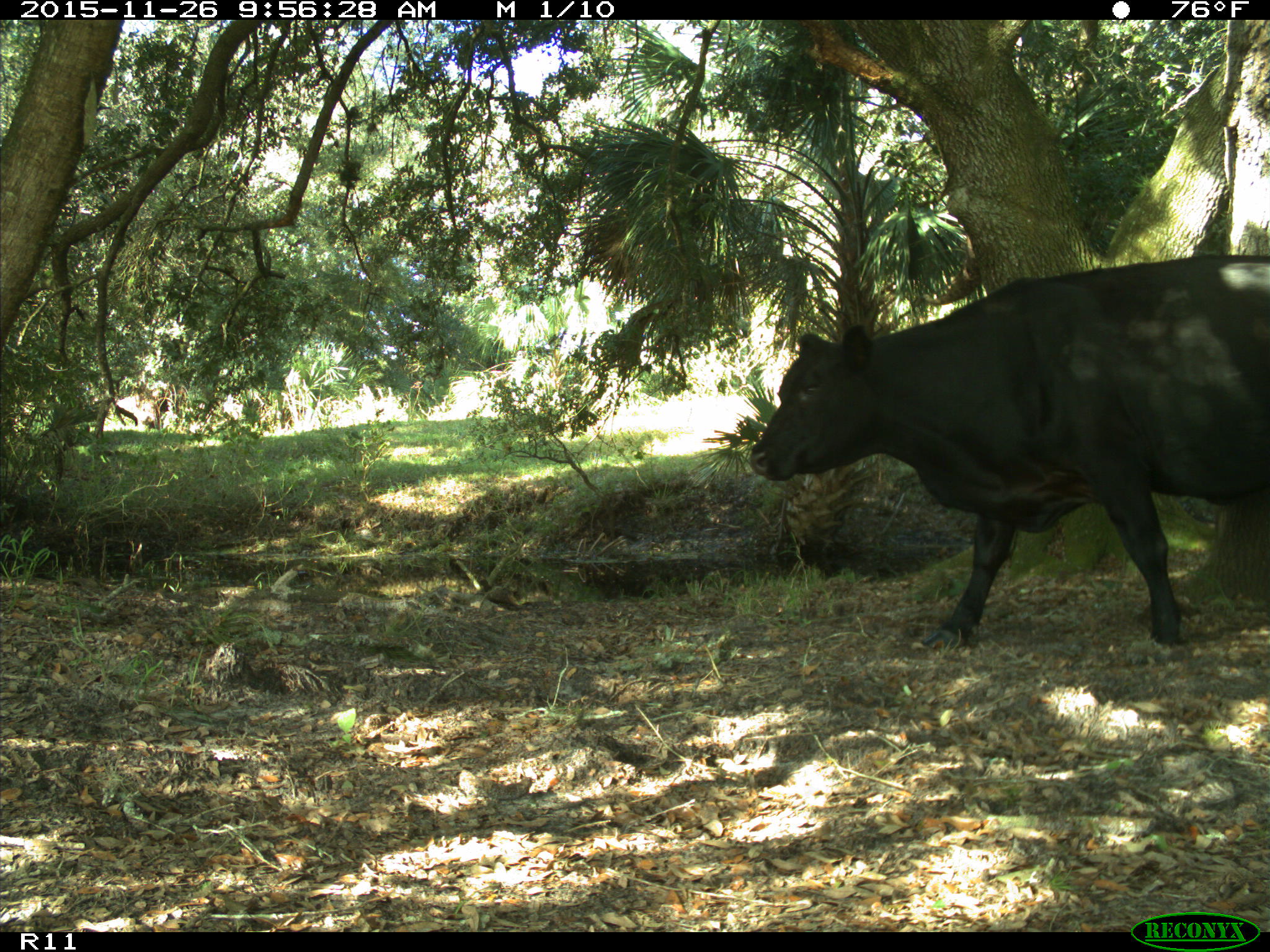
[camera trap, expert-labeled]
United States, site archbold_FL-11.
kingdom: Animalia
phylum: Chordata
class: Mammalia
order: Artiodactyla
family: Bovidae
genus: Bos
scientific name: Bos taurus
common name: domestic cow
Bos taurus (domestic cow).